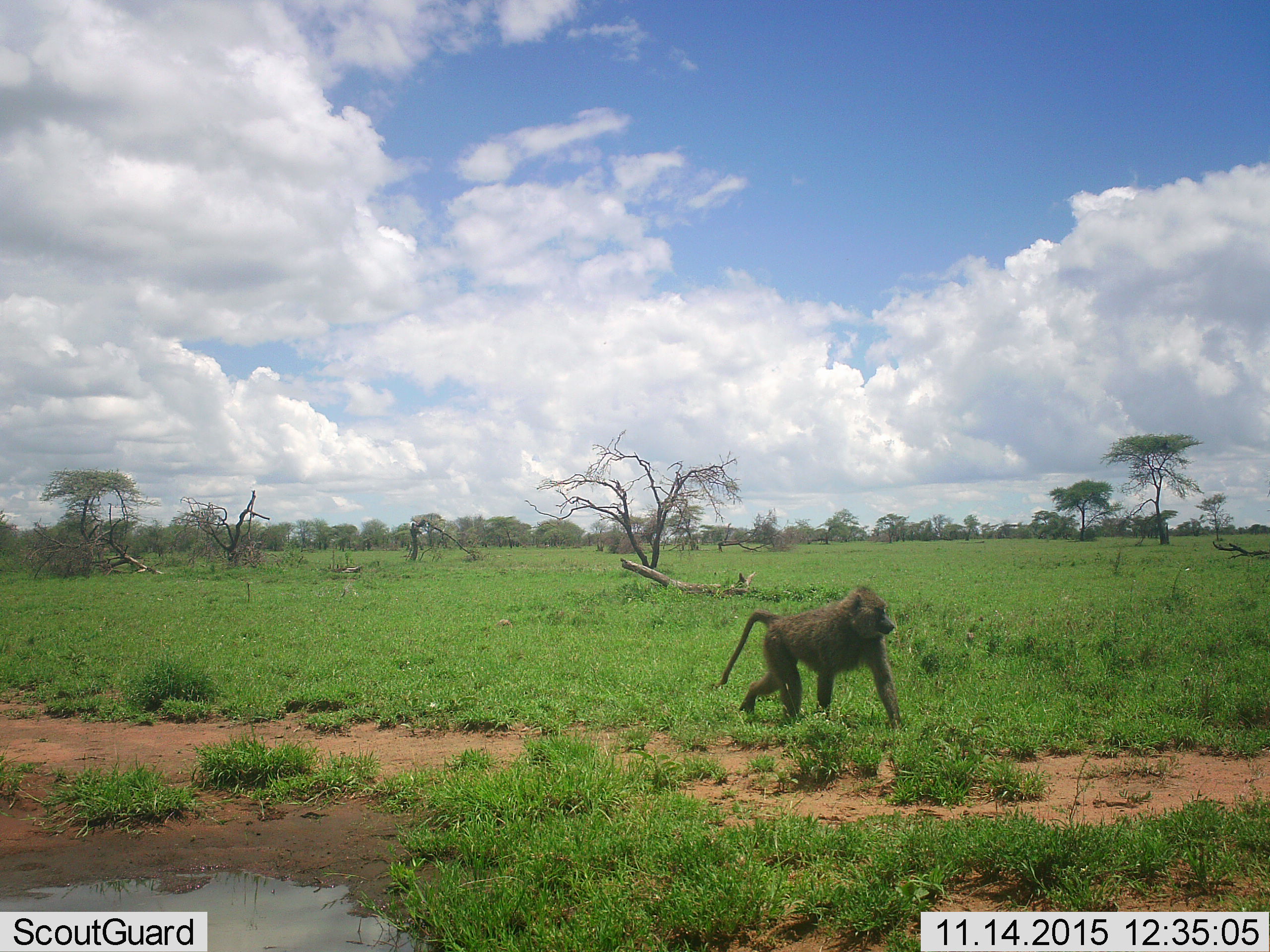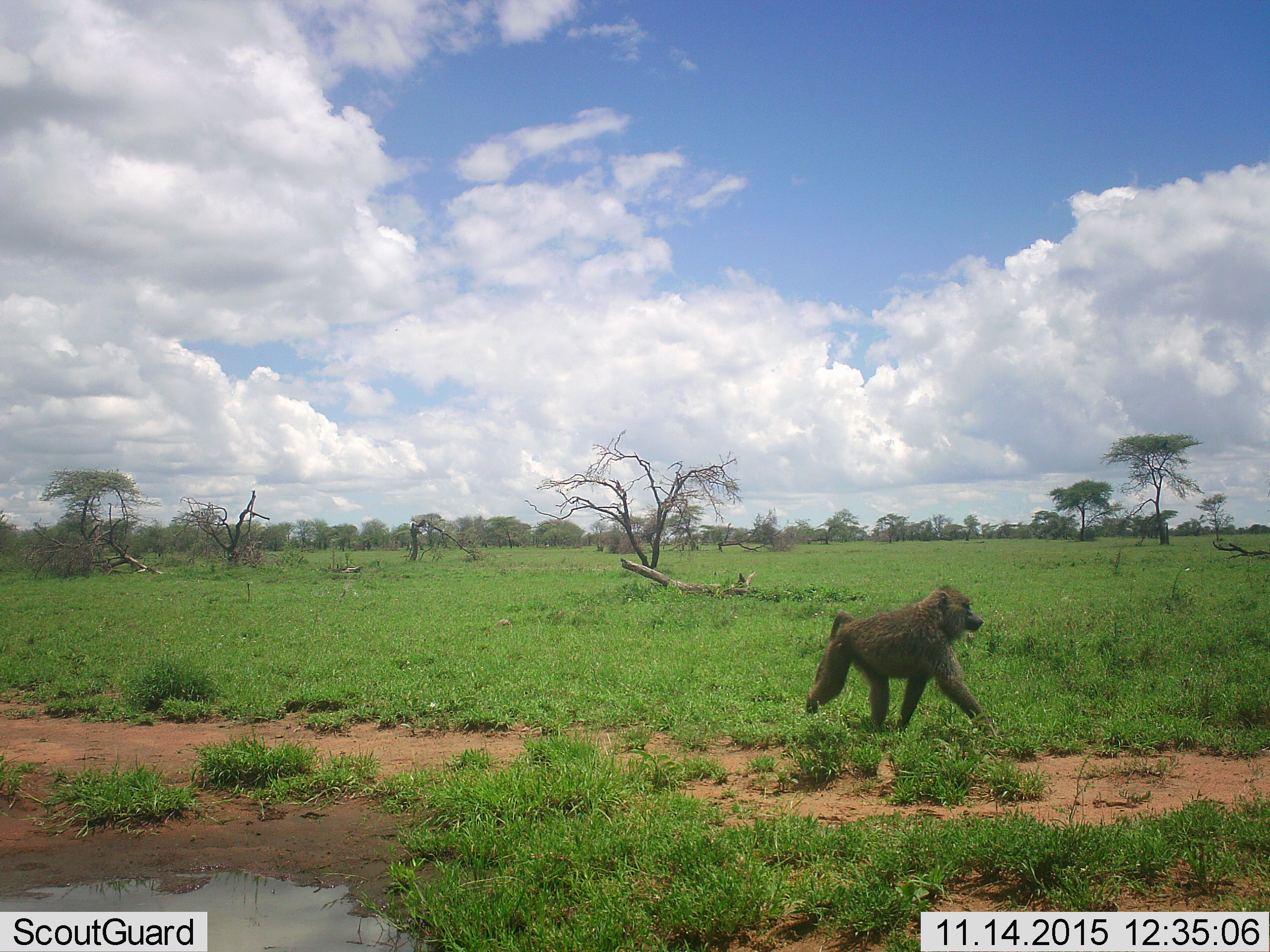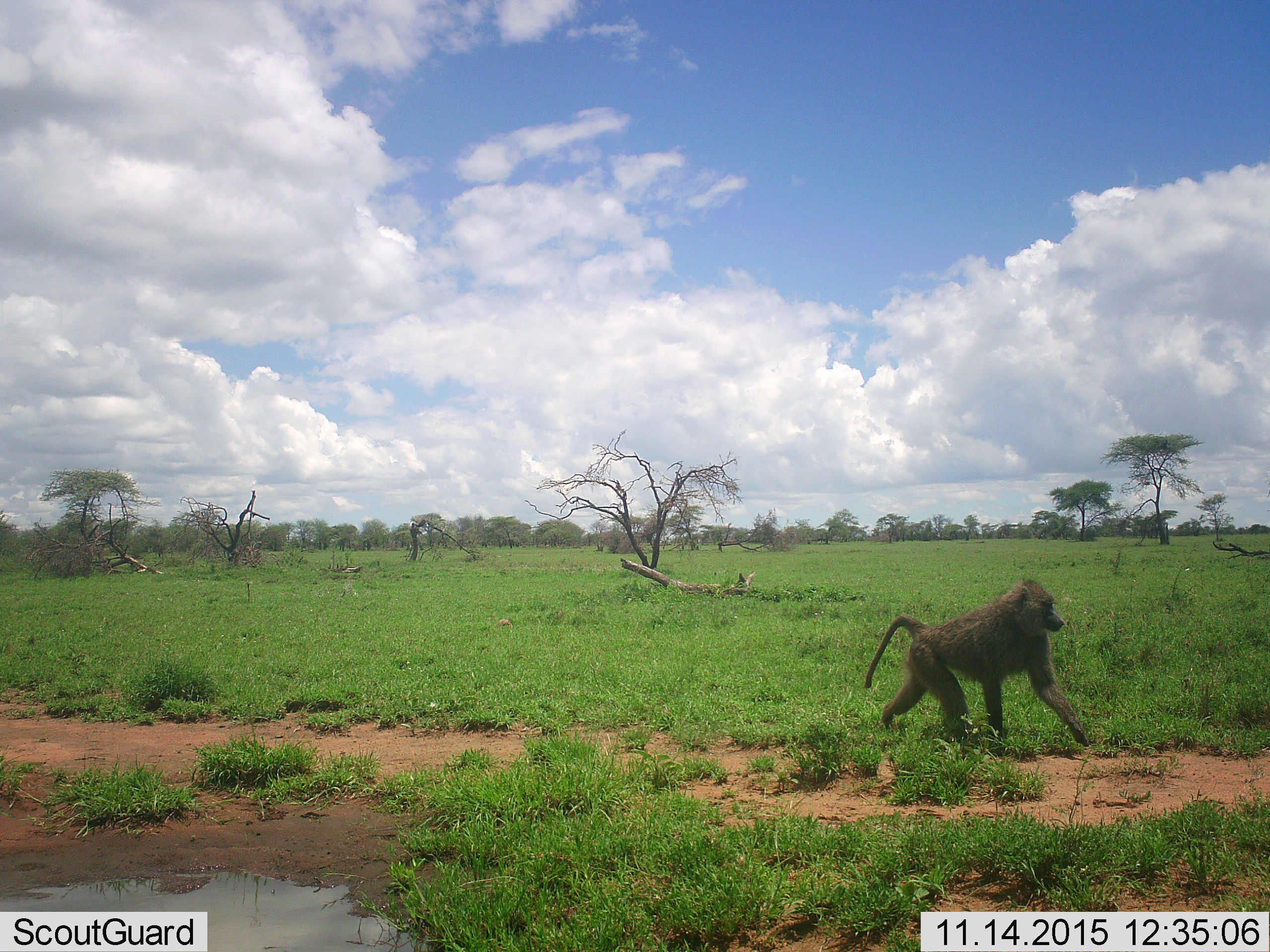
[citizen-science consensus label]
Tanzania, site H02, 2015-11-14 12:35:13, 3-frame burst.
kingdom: Animalia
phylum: Chordata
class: Mammalia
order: Primates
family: Cercopithecidae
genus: Papio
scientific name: Papio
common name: baboon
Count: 1.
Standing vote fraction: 20%.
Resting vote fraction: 0%.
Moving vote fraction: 90%.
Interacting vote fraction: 0%.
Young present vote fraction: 0%.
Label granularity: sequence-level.